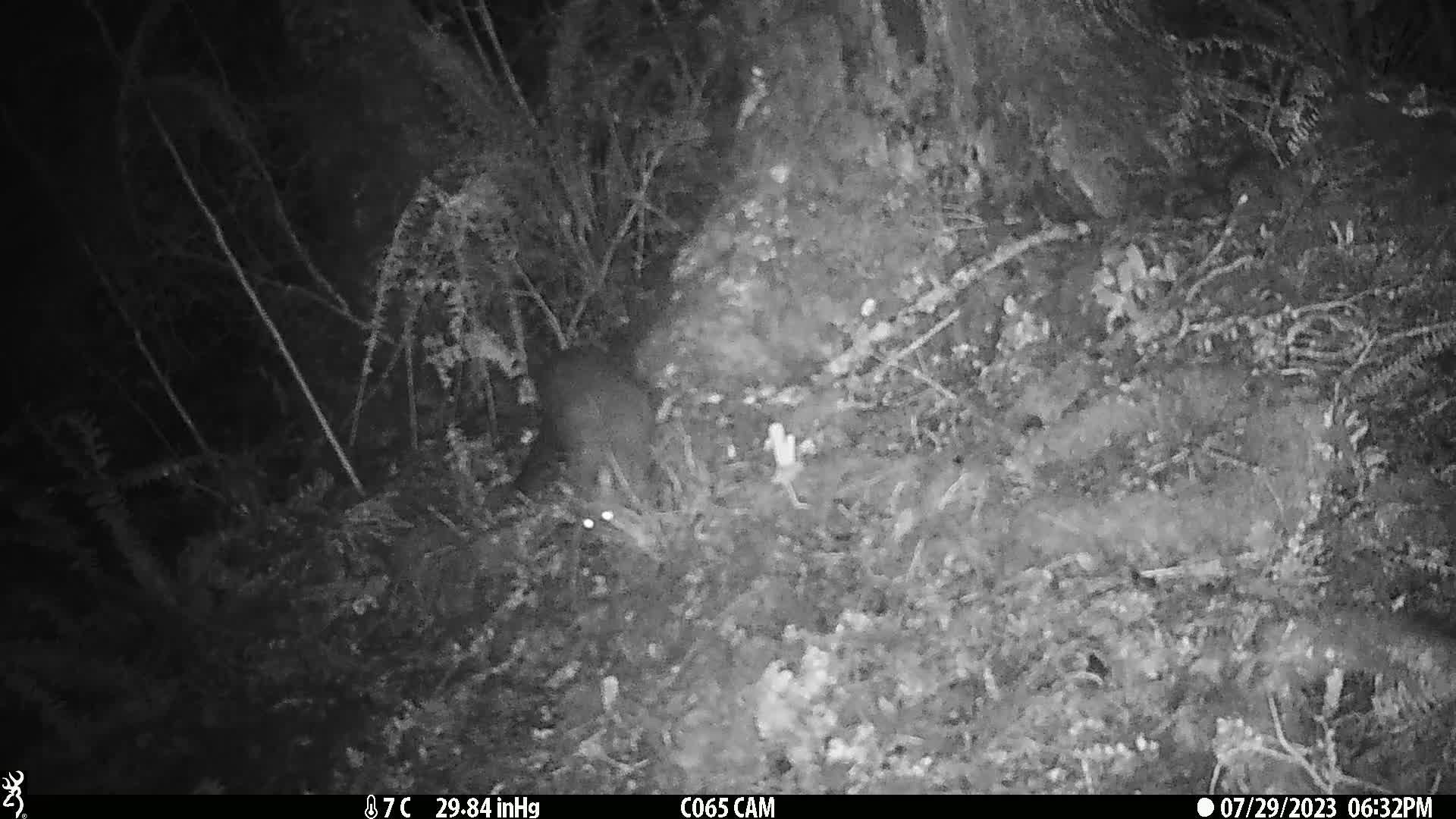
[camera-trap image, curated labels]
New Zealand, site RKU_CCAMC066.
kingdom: Animalia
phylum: Chordata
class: Mammalia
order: Diprotodontia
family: Phalangeridae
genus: Trichosurus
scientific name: Trichosurus vulpecula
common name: common brushtail possum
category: possum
Possum (common brushtail possum) (Trichosurus vulpecula).